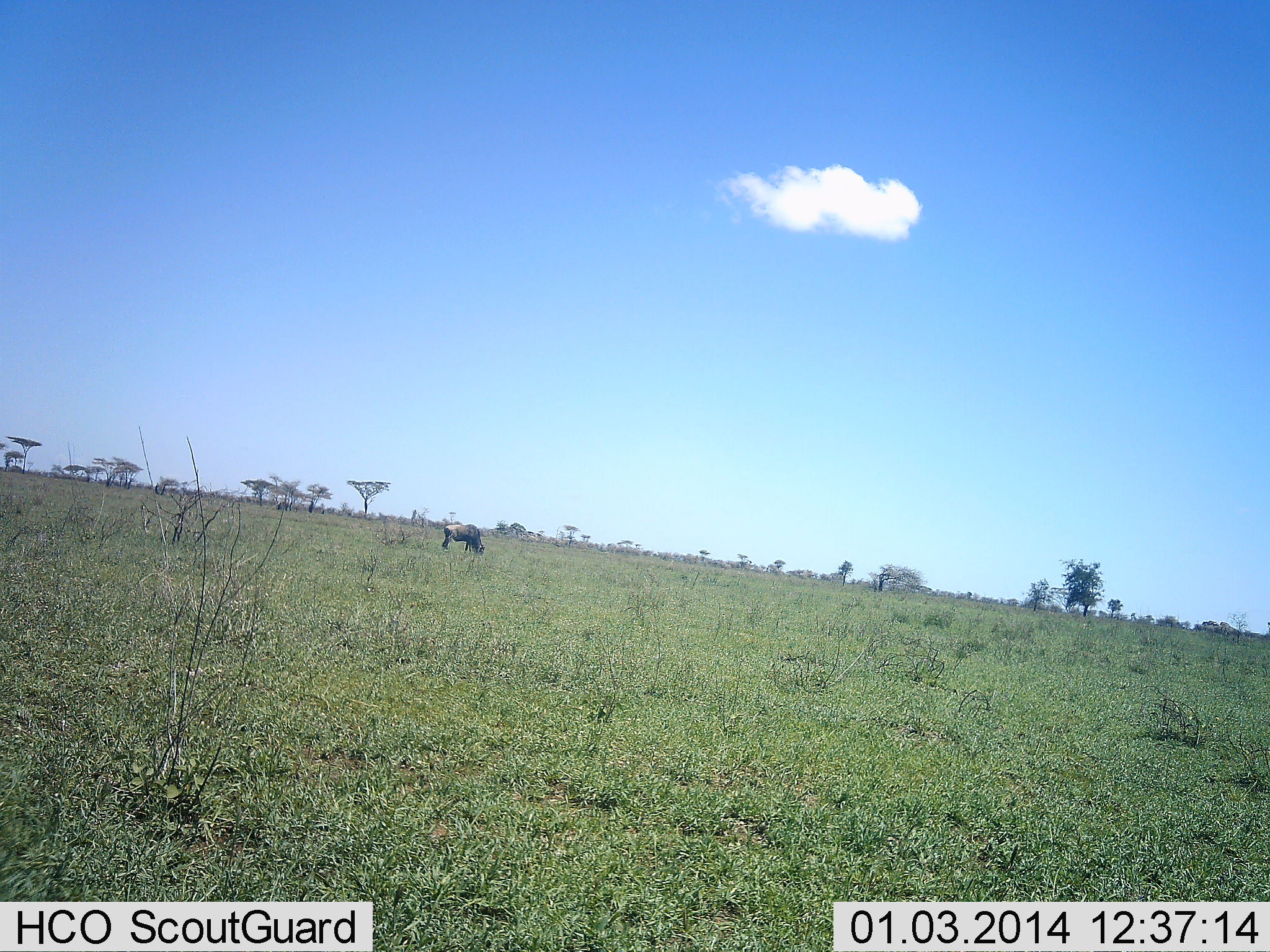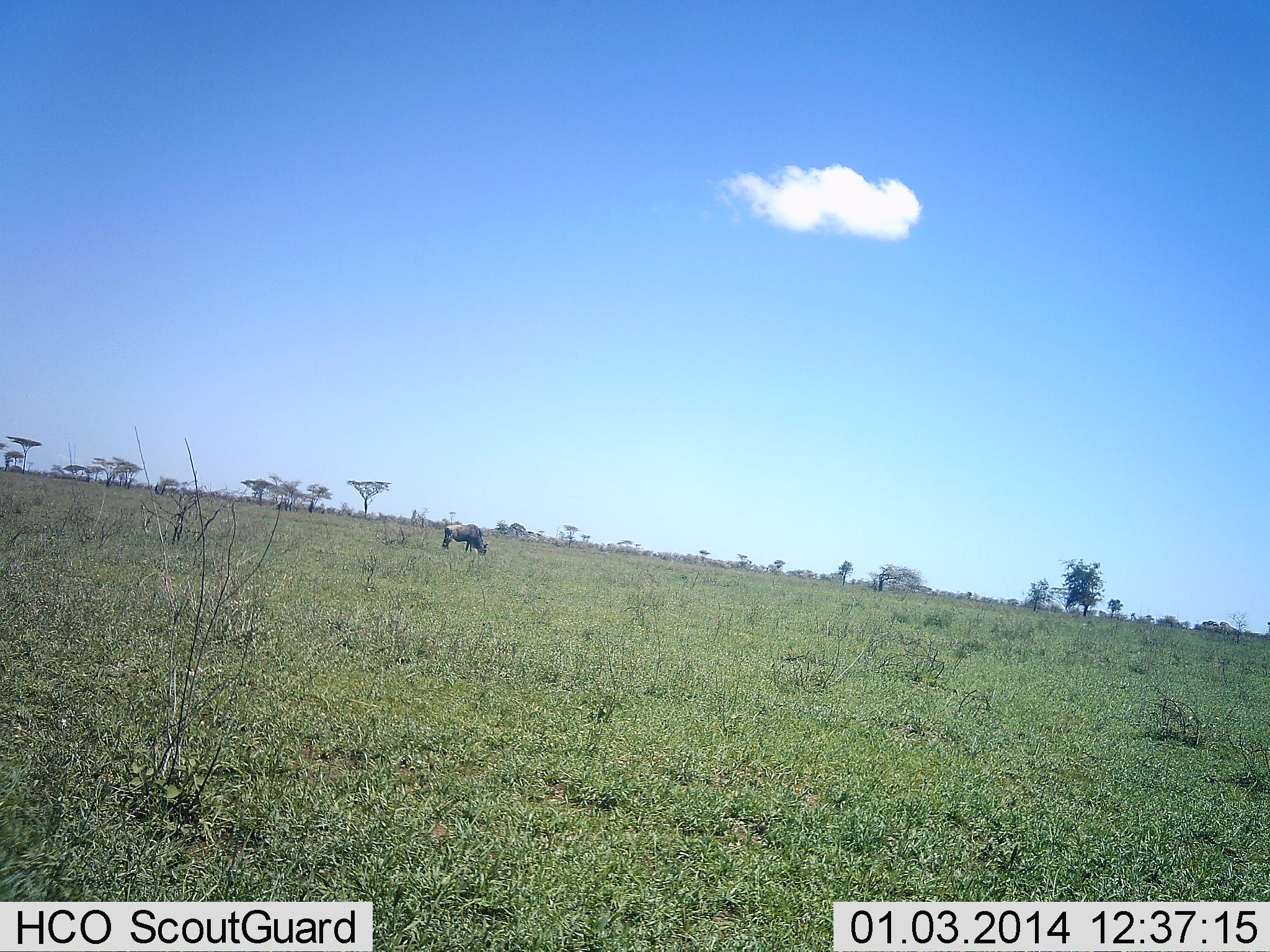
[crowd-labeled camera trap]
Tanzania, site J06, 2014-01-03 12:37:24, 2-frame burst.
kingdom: Animalia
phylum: Chordata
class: Mammalia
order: Artiodactyla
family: Bovidae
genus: Connochaetes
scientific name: Connochaetes taurinus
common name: blue wildebeest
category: wildebeest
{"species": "wildebeest (blue wildebeest) (Connochaetes taurinus)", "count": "2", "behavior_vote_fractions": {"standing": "50%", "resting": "0%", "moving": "10%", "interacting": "0%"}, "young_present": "0%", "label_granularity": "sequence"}